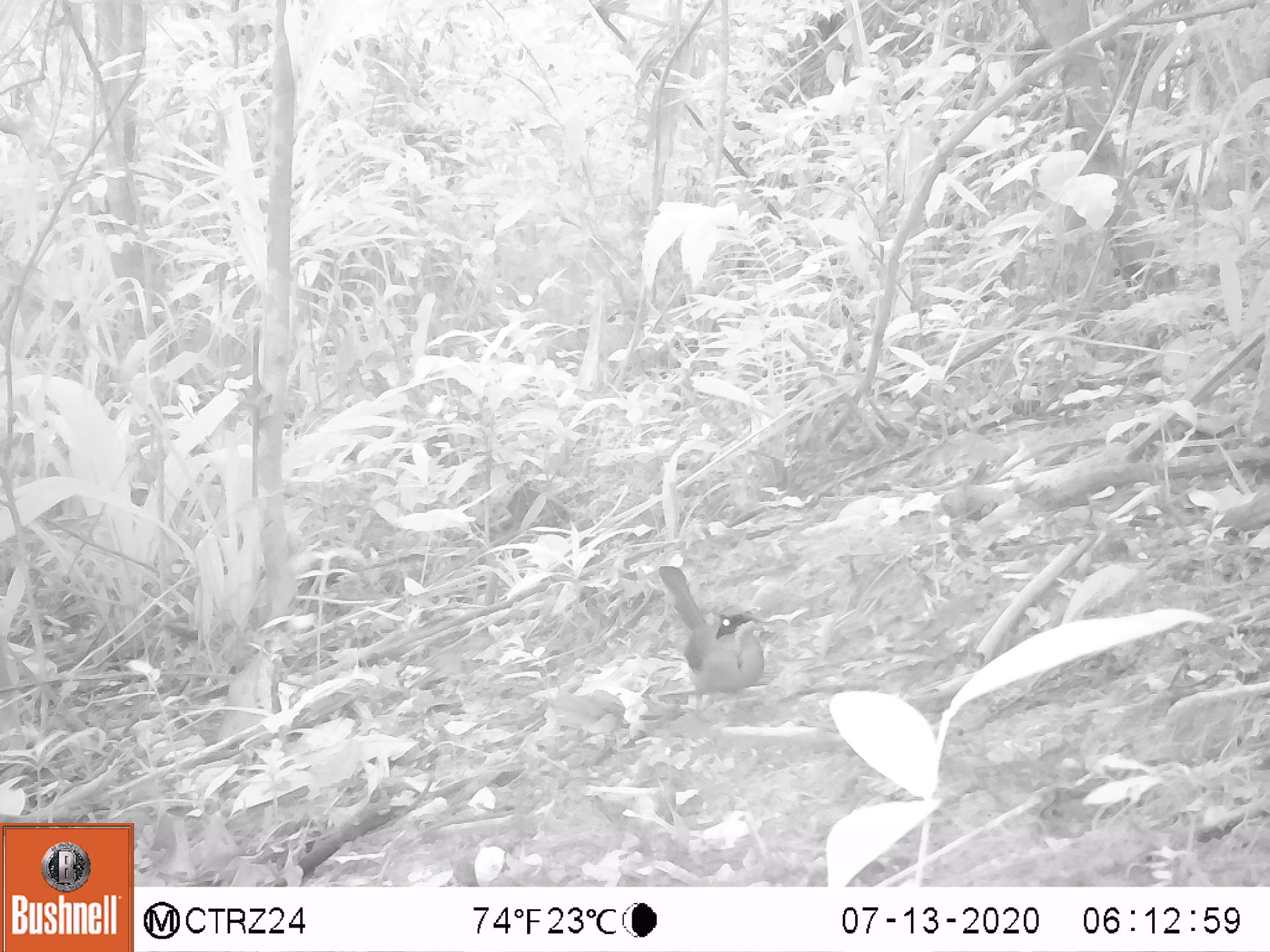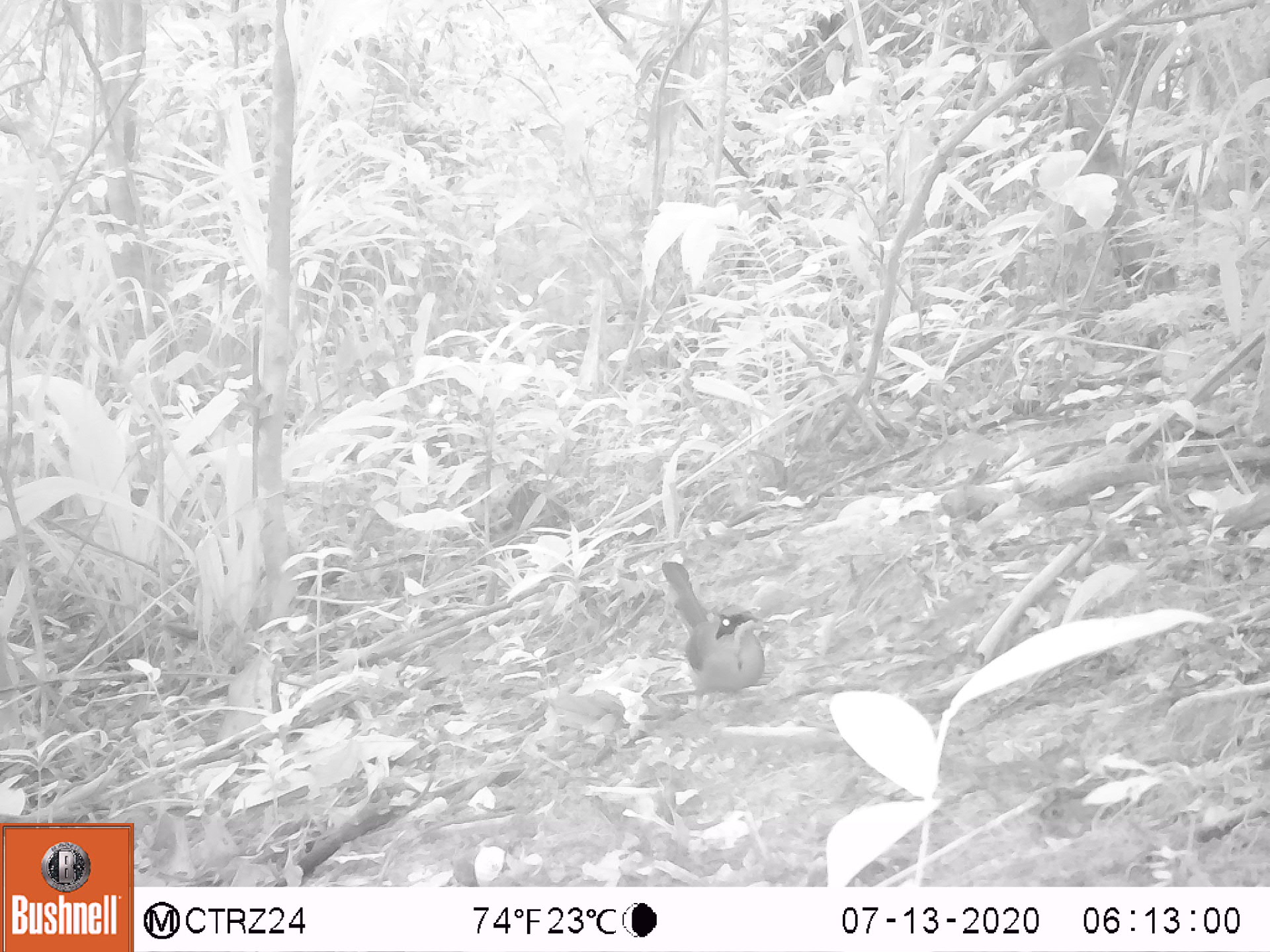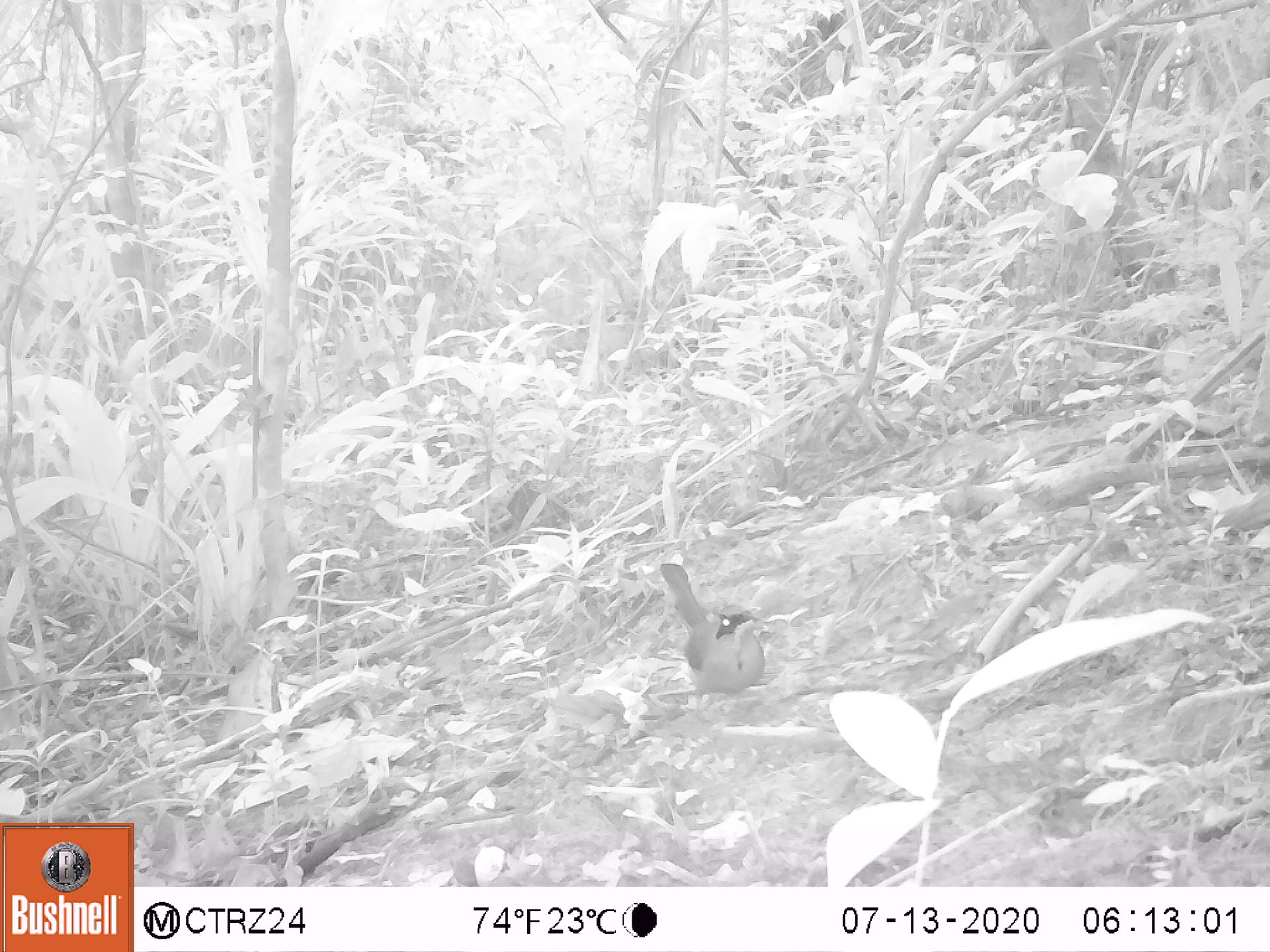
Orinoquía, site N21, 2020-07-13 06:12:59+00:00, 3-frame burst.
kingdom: Animalia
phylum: Chordata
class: Aves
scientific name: Aves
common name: bird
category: unknown bird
Unknown bird (bird) (Aves).